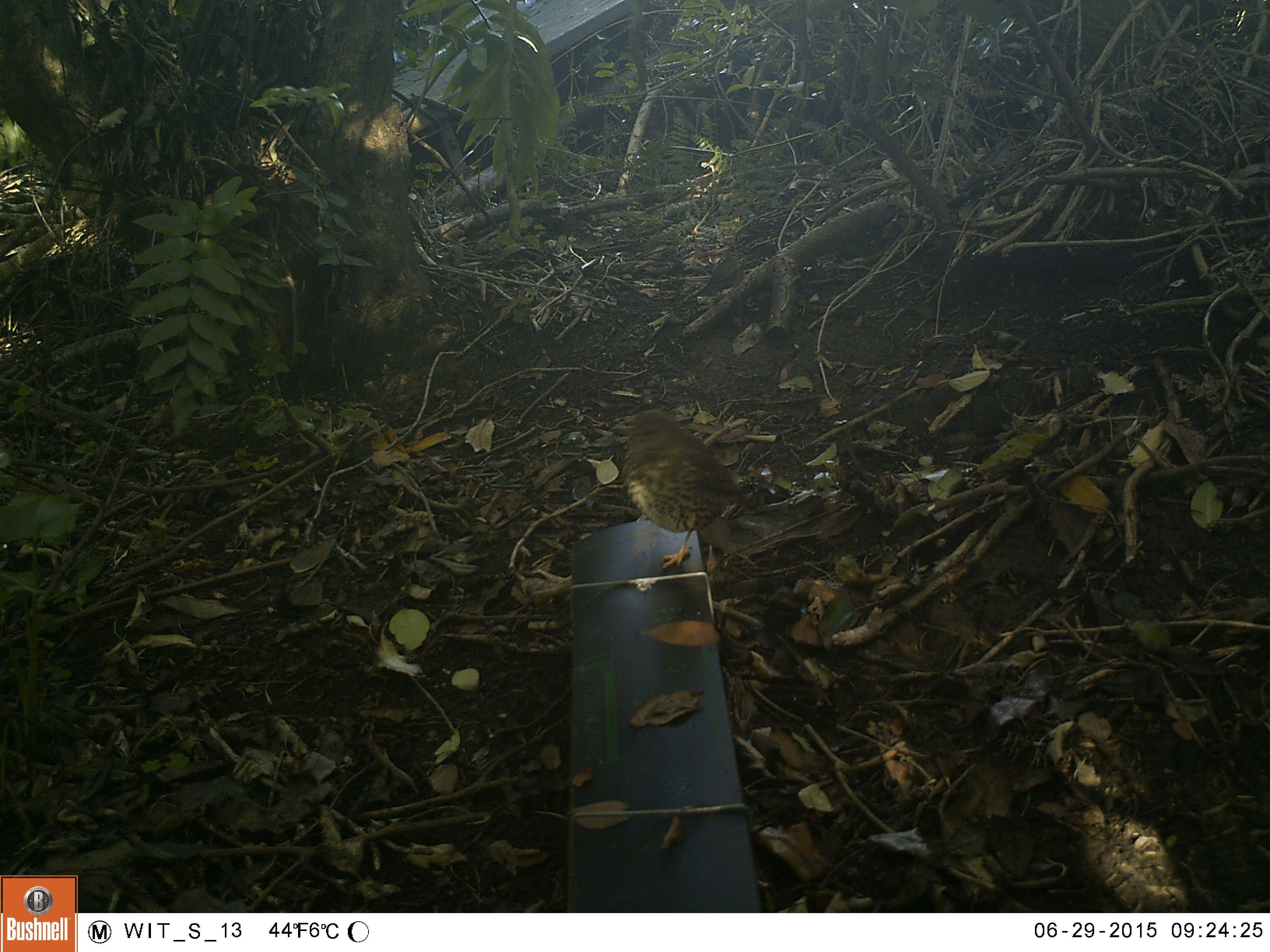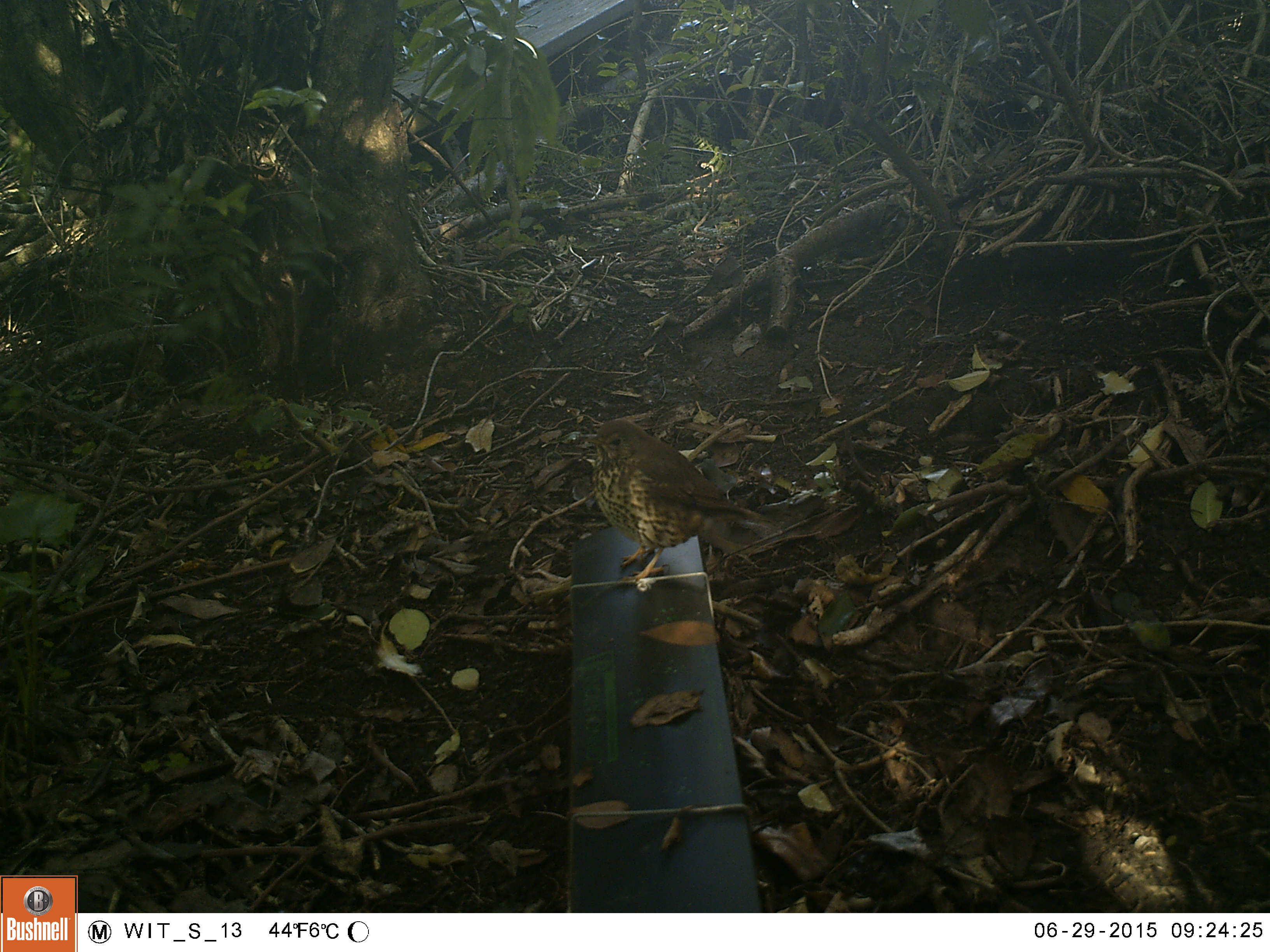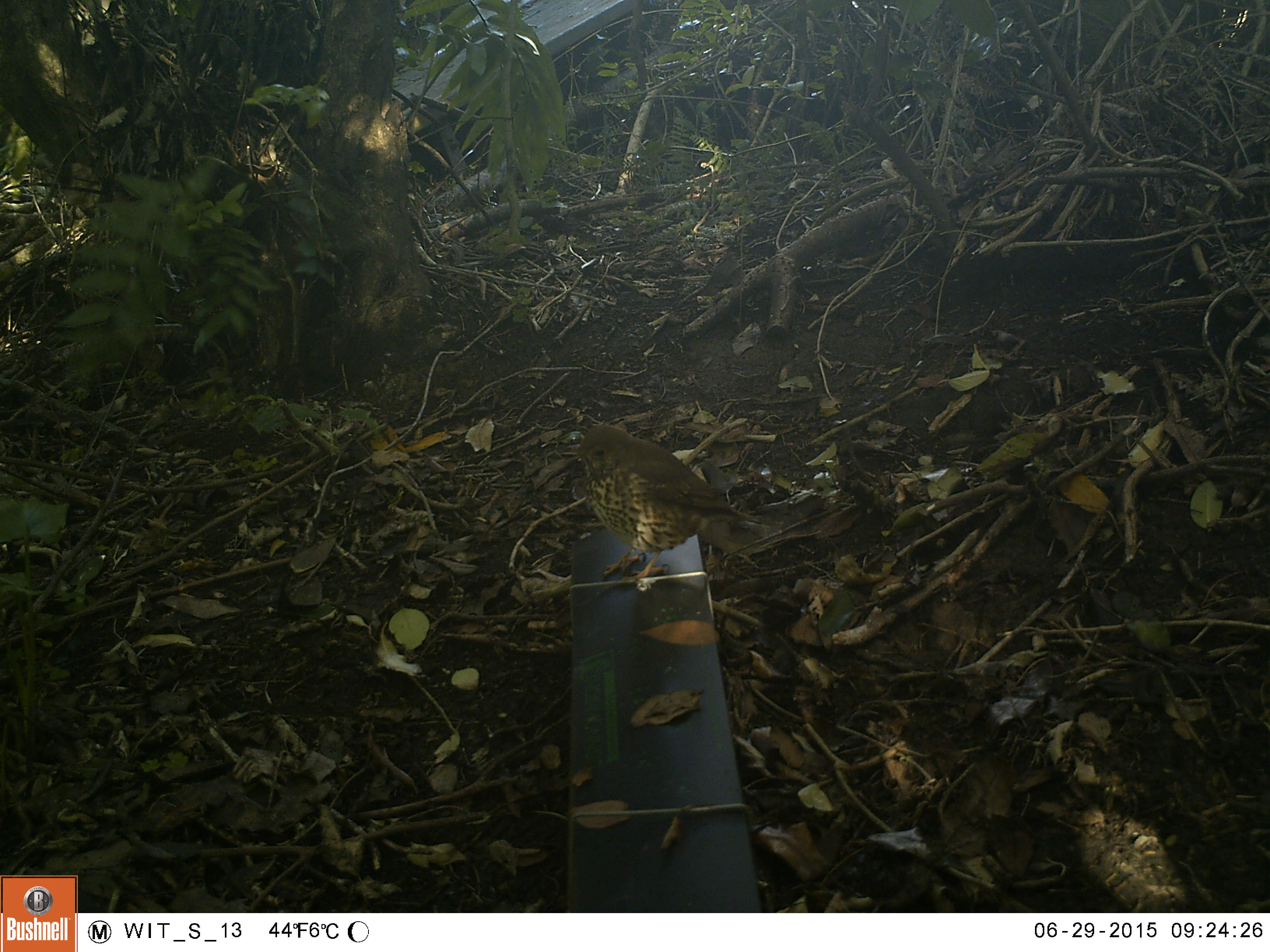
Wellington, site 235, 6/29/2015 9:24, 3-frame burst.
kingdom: Animalia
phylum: Chordata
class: Aves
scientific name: Aves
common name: bird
Bird (Aves).